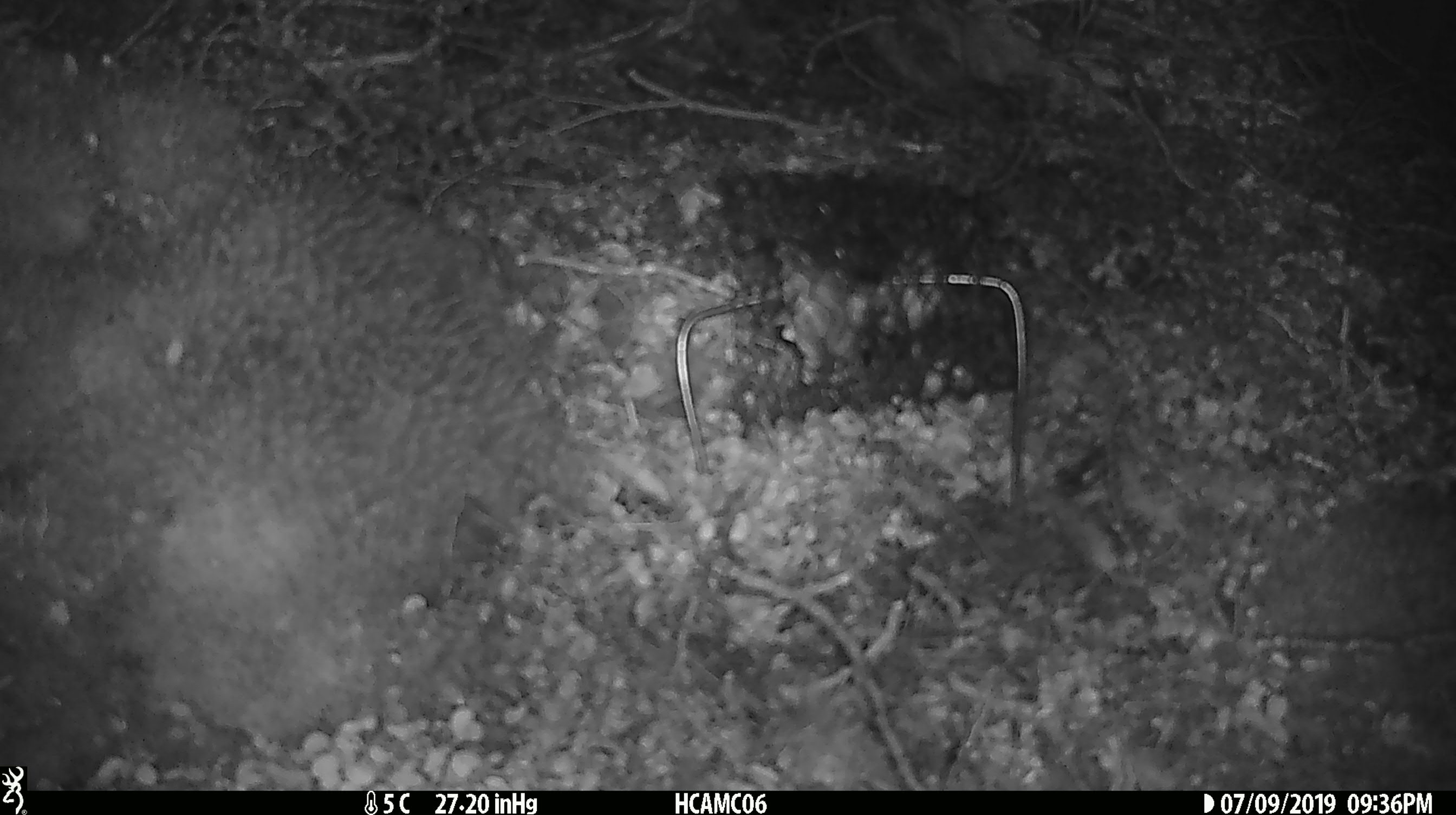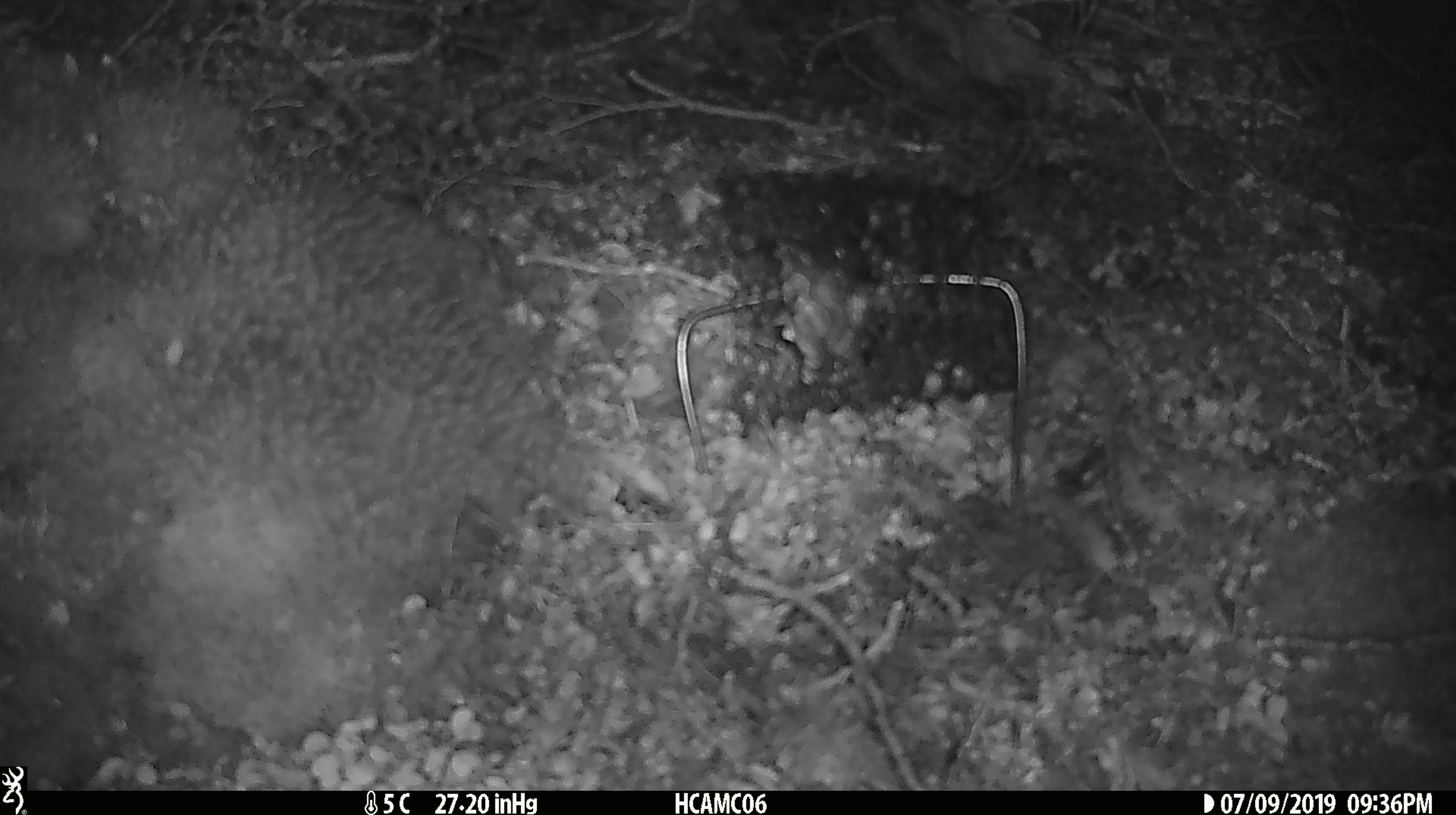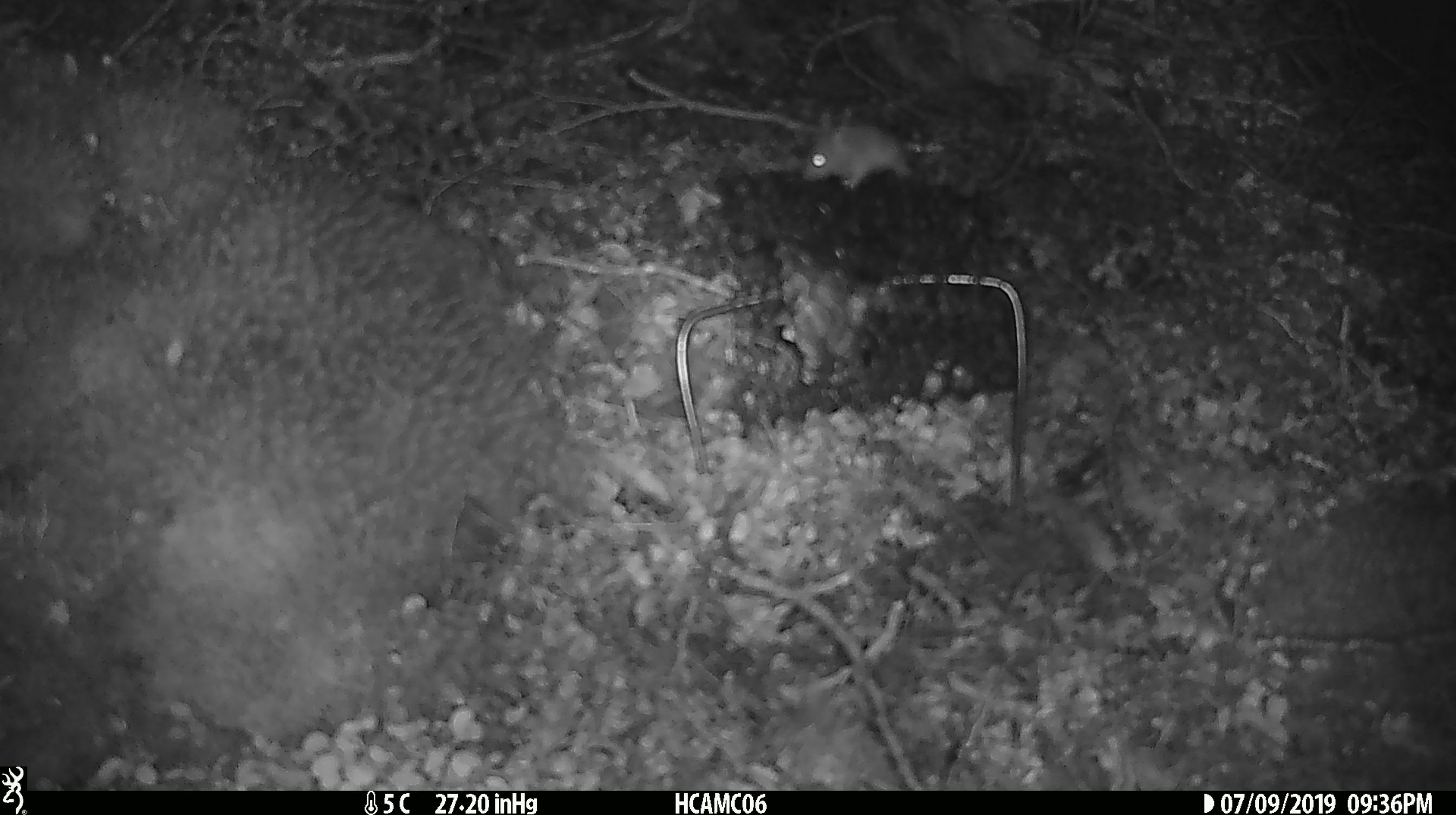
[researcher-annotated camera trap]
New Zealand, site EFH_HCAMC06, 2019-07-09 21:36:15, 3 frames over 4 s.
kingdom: Animalia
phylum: Chordata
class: Mammalia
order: Rodentia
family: Muridae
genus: Mus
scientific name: Mus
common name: mouse